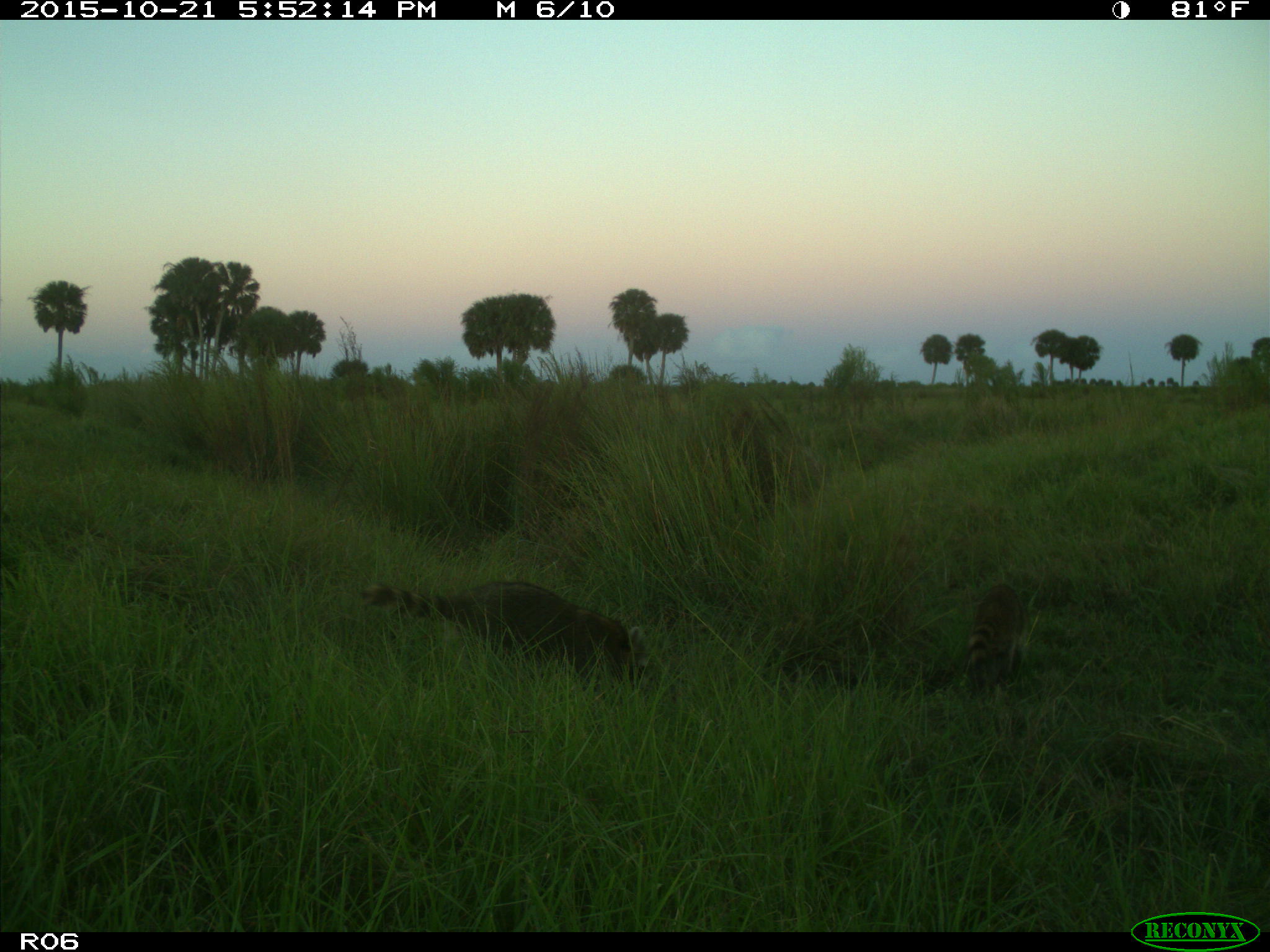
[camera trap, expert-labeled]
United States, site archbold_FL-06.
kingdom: Animalia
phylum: Chordata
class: Mammalia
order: Carnivora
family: Procyonidae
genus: Procyon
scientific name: Procyon lotor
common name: common raccoon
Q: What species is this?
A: Procyon lotor (common raccoon).